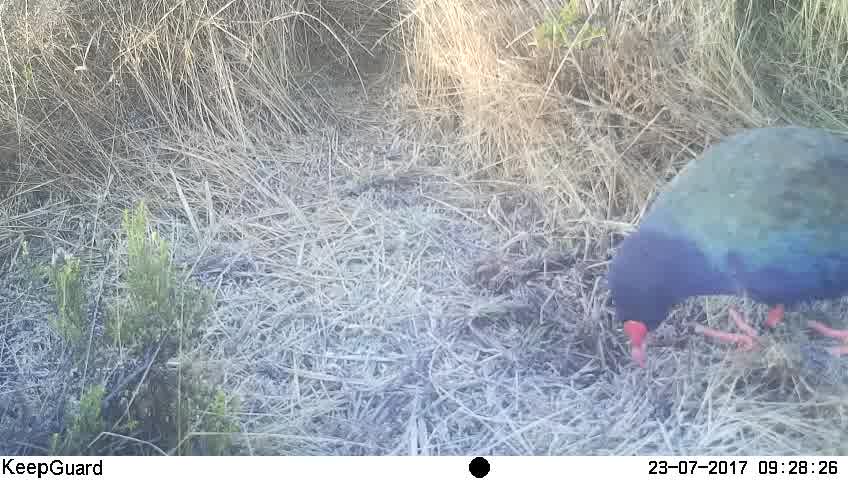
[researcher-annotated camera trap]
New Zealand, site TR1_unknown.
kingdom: Animalia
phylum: Chordata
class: Aves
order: Gruiformes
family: Rallidae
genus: Porphyrio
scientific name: Porphyrio mantelli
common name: takahe